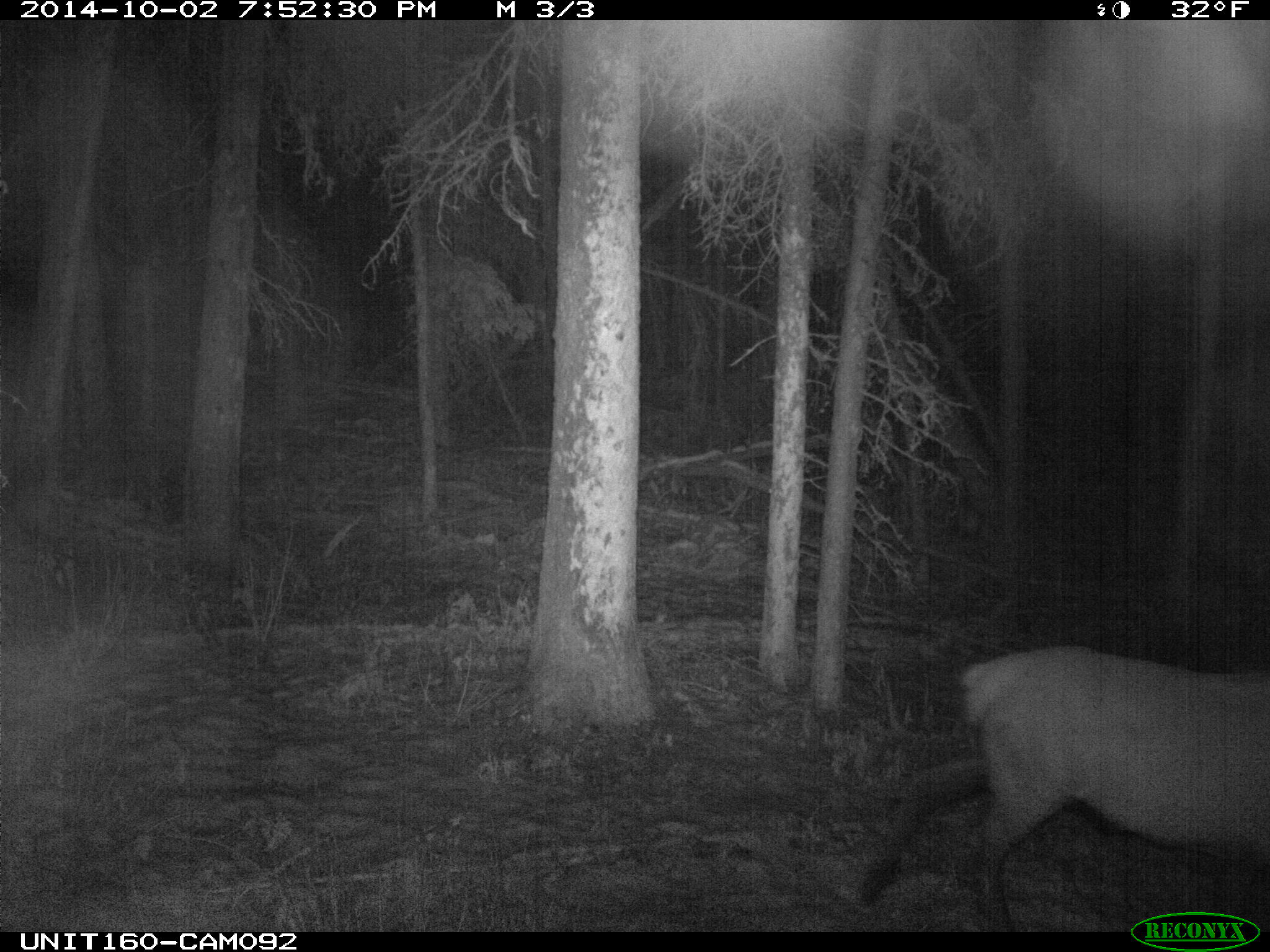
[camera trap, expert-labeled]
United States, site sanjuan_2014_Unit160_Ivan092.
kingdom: Animalia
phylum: Chordata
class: Mammalia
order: Artiodactyla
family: Cervidae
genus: Cervus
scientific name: Cervus elaphus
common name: red deer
Cervus elaphus (red deer).